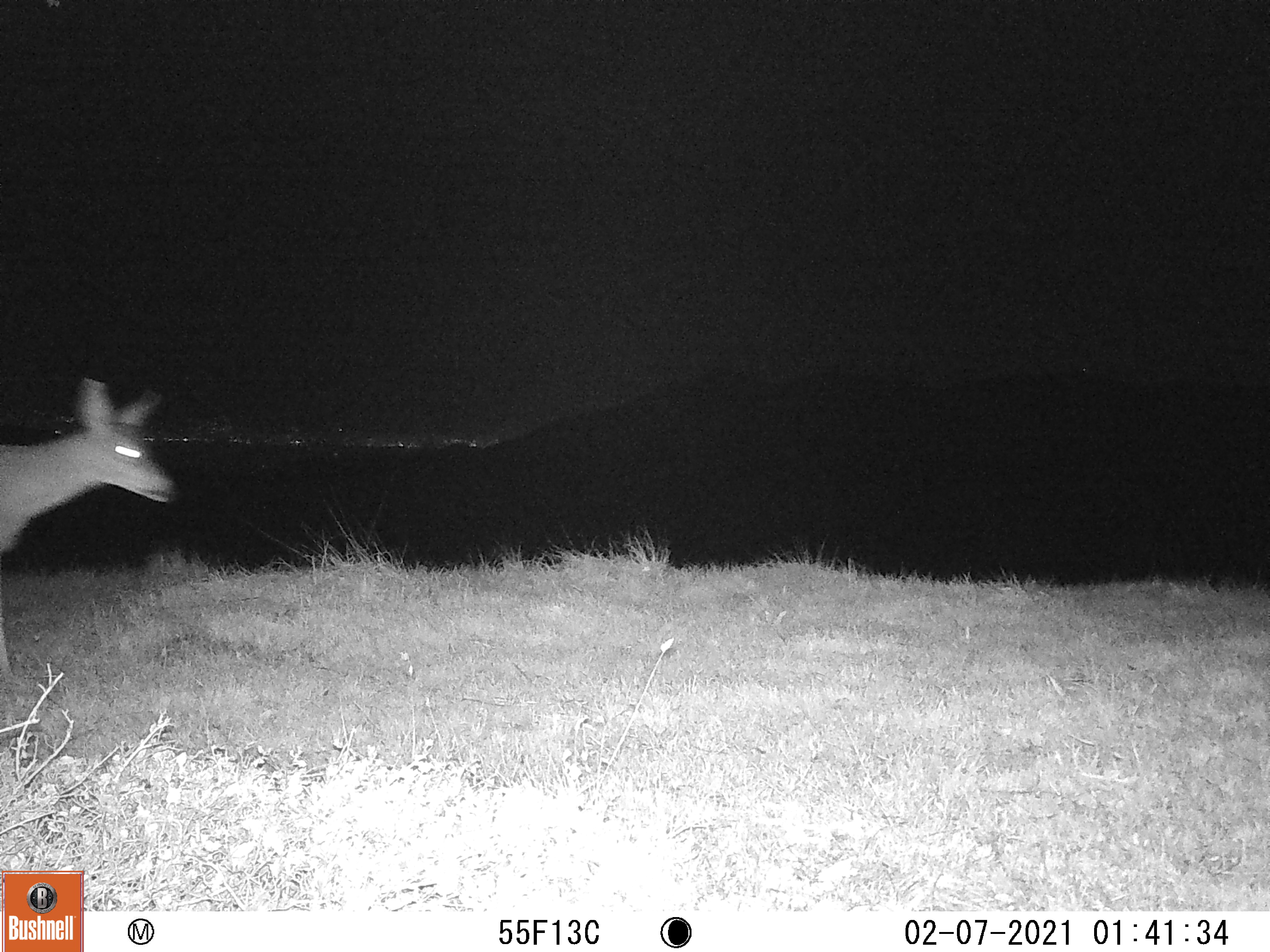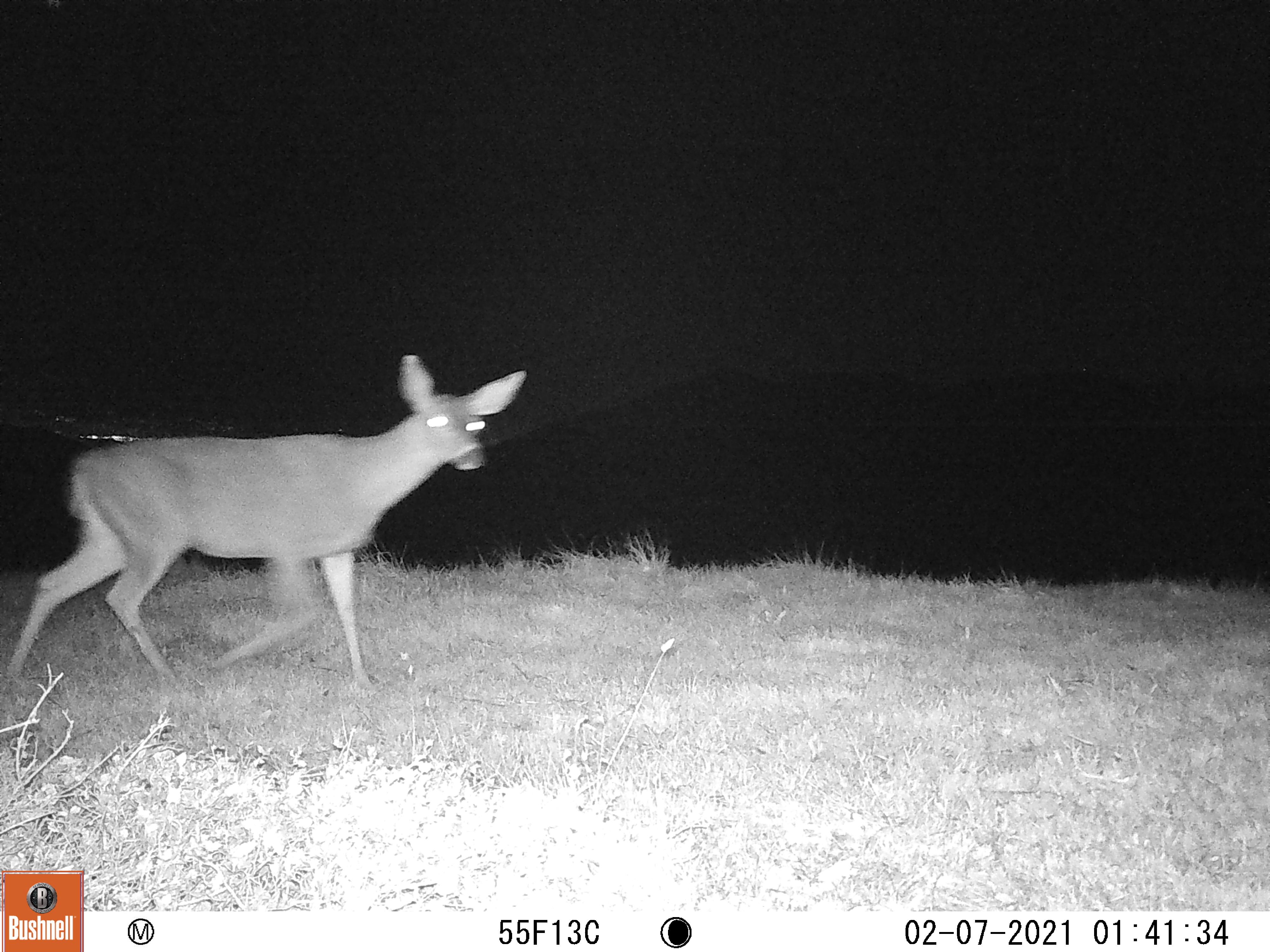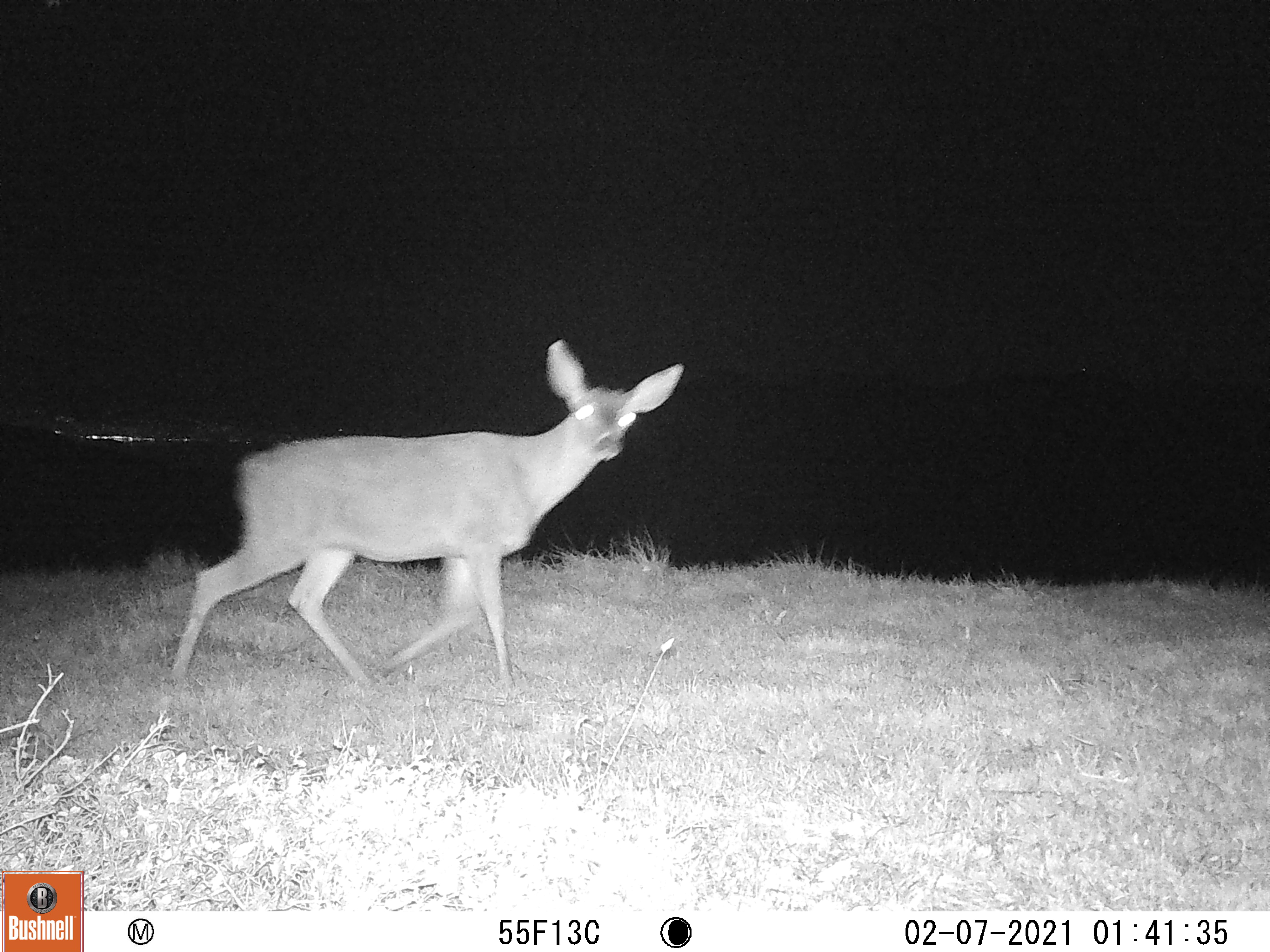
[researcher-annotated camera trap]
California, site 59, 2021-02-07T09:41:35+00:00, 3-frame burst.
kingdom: Animalia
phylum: Chordata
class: Mammalia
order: Artiodactyla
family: Cervidae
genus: Odocoileus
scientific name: Odocoileus hemionus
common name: mule deer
Mule deer (Odocoileus hemionus).